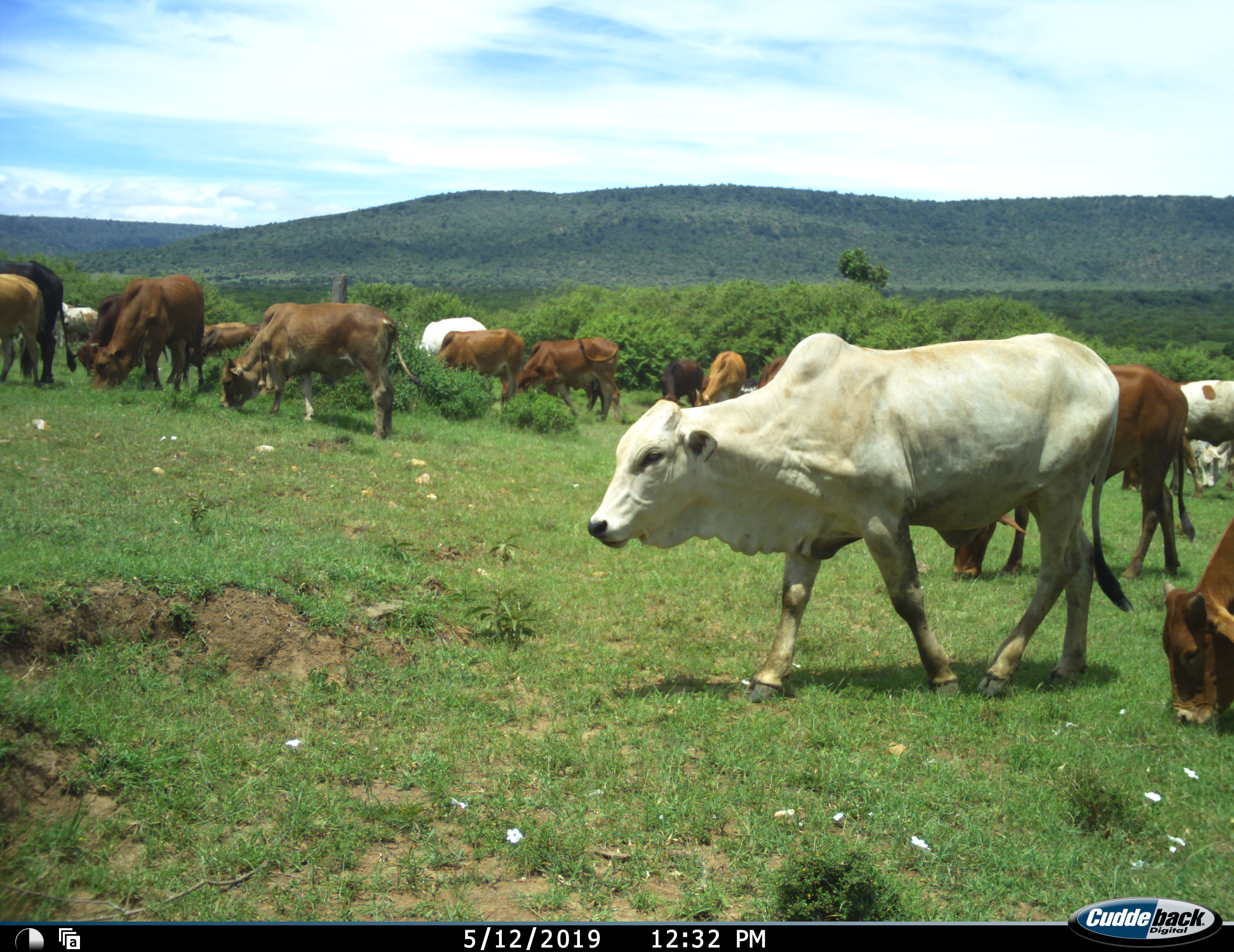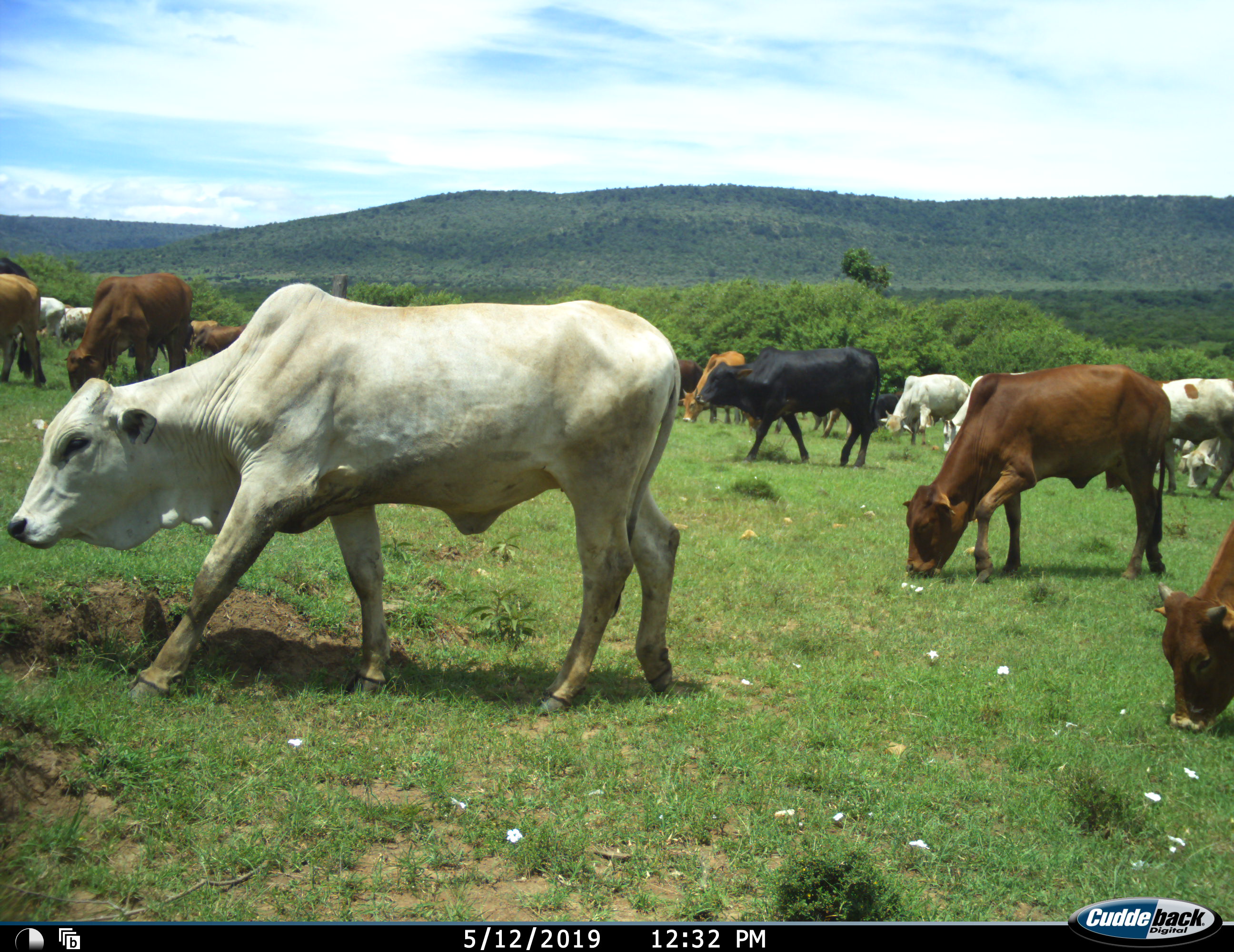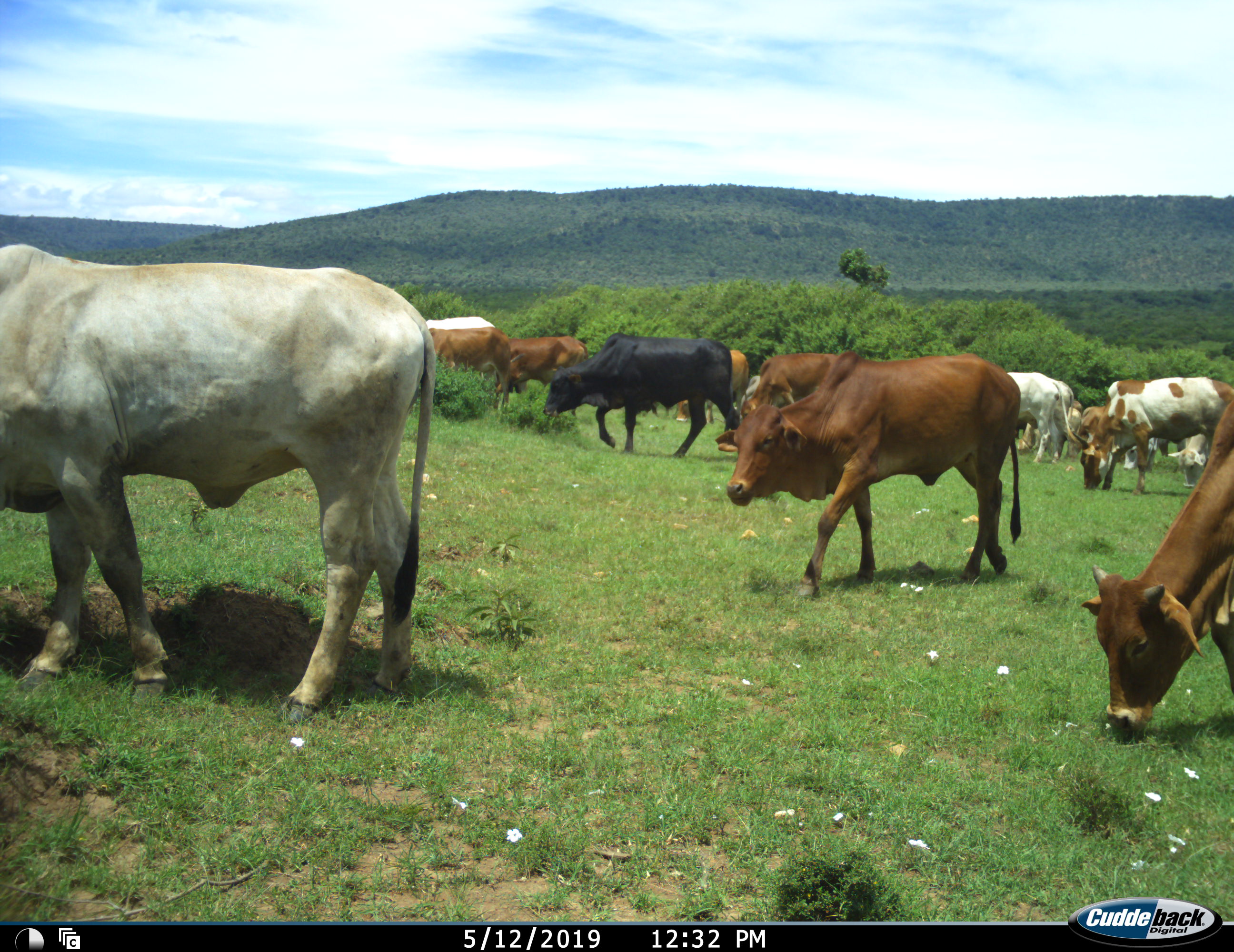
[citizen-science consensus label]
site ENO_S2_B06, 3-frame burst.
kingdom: Animalia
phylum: Chordata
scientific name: Vertebrata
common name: domestic animal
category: domesticanimal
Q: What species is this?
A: Domesticanimal (domestic animal) (Vertebrata).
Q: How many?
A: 11-50.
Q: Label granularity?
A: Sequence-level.